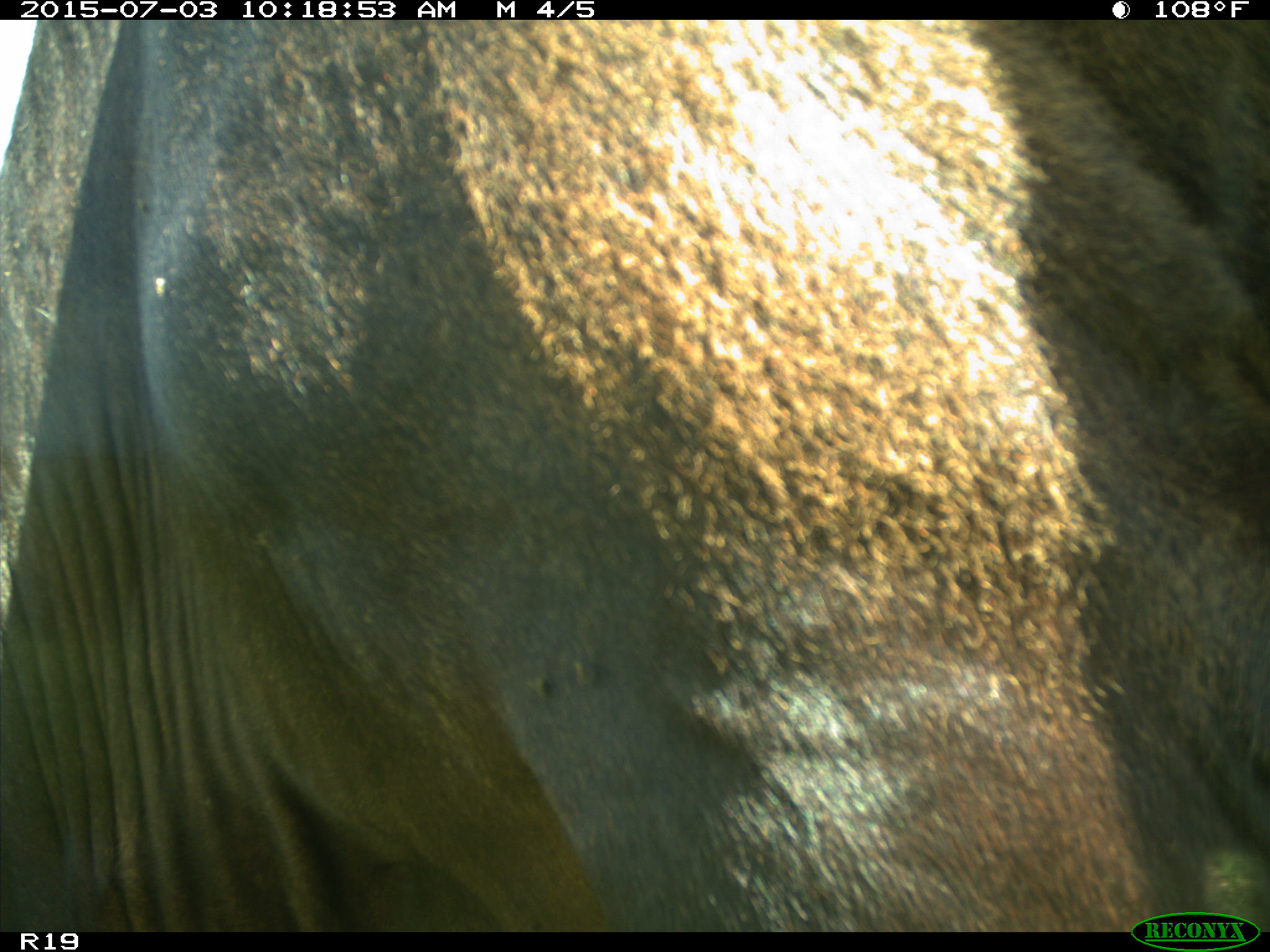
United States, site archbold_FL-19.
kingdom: Animalia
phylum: Chordata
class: Mammalia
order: Artiodactyla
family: Bovidae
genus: Bos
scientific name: Bos taurus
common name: domestic cow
Bos taurus (domestic cow).